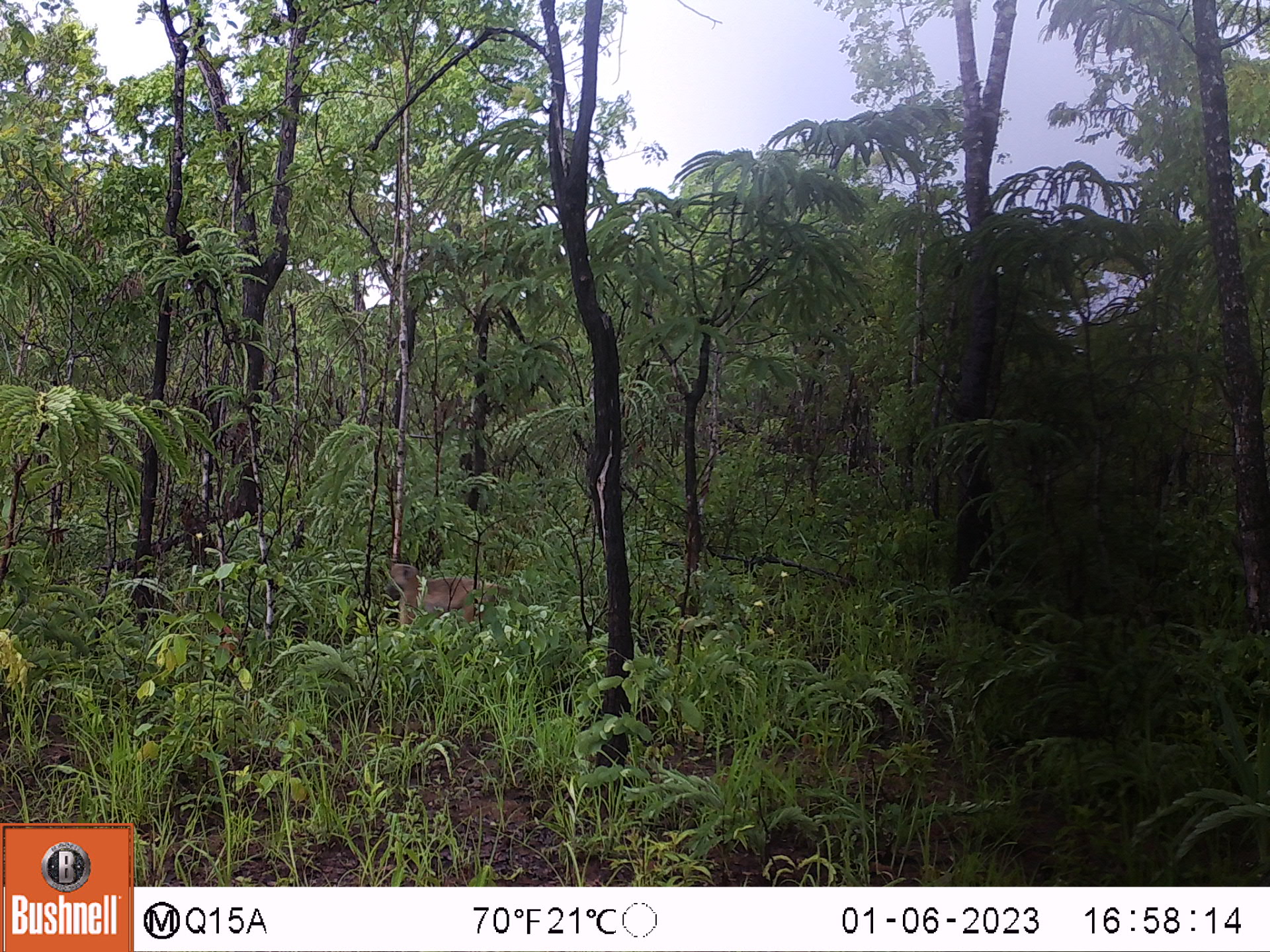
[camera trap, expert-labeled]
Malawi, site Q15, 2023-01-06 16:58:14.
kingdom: Animalia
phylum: Chordata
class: Mammalia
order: Primates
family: Cercopithecidae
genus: Papio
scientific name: Papio cynocephalus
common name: yellow baboon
Yellow baboon (Papio cynocephalus), count 1.